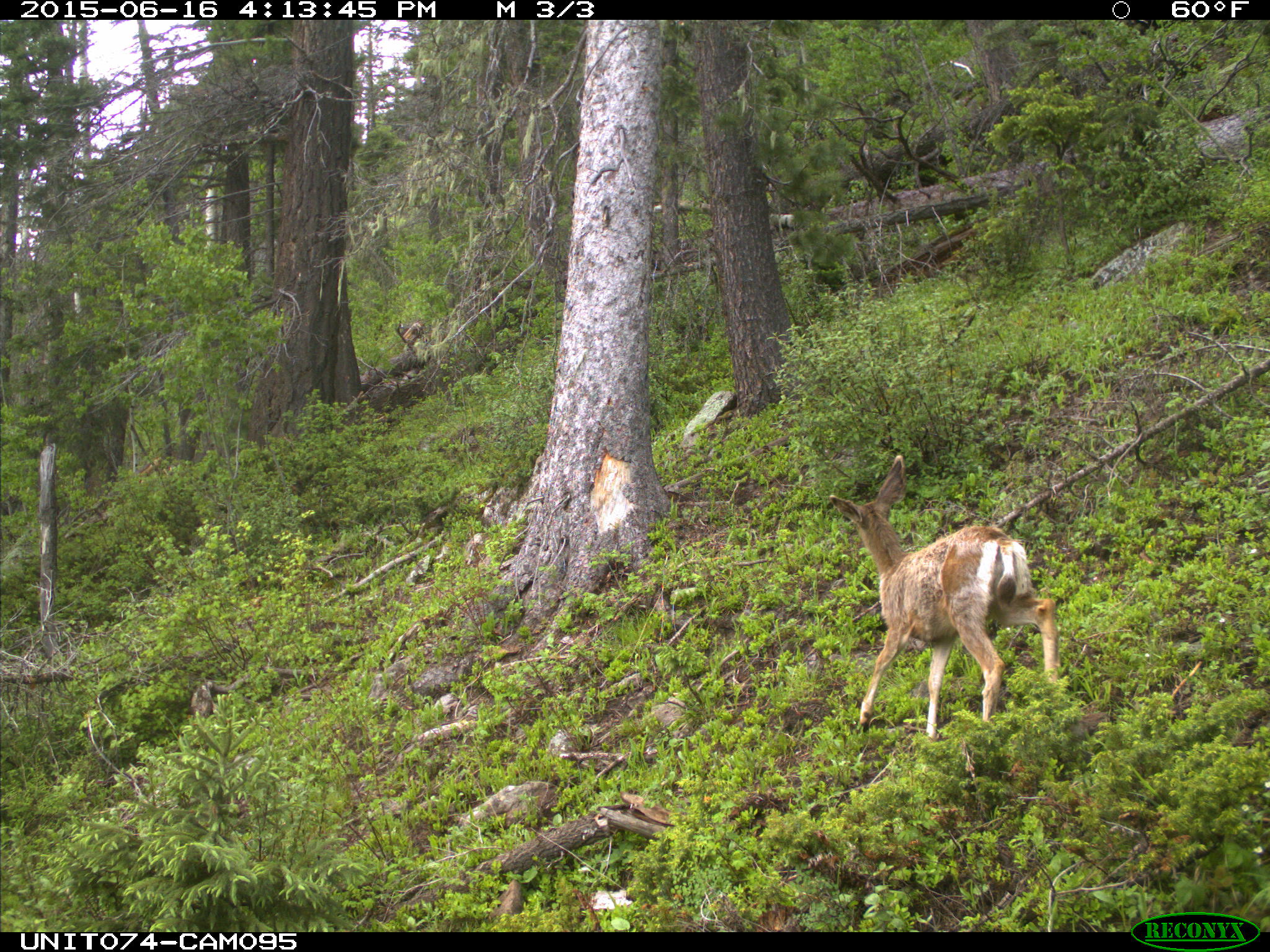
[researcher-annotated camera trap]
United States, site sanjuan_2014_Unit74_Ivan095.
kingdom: Animalia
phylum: Chordata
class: Mammalia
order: Artiodactyla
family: Cervidae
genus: Odocoileus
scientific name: Odocoileus hemionus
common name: mule deer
Odocoileus hemionus (mule deer).